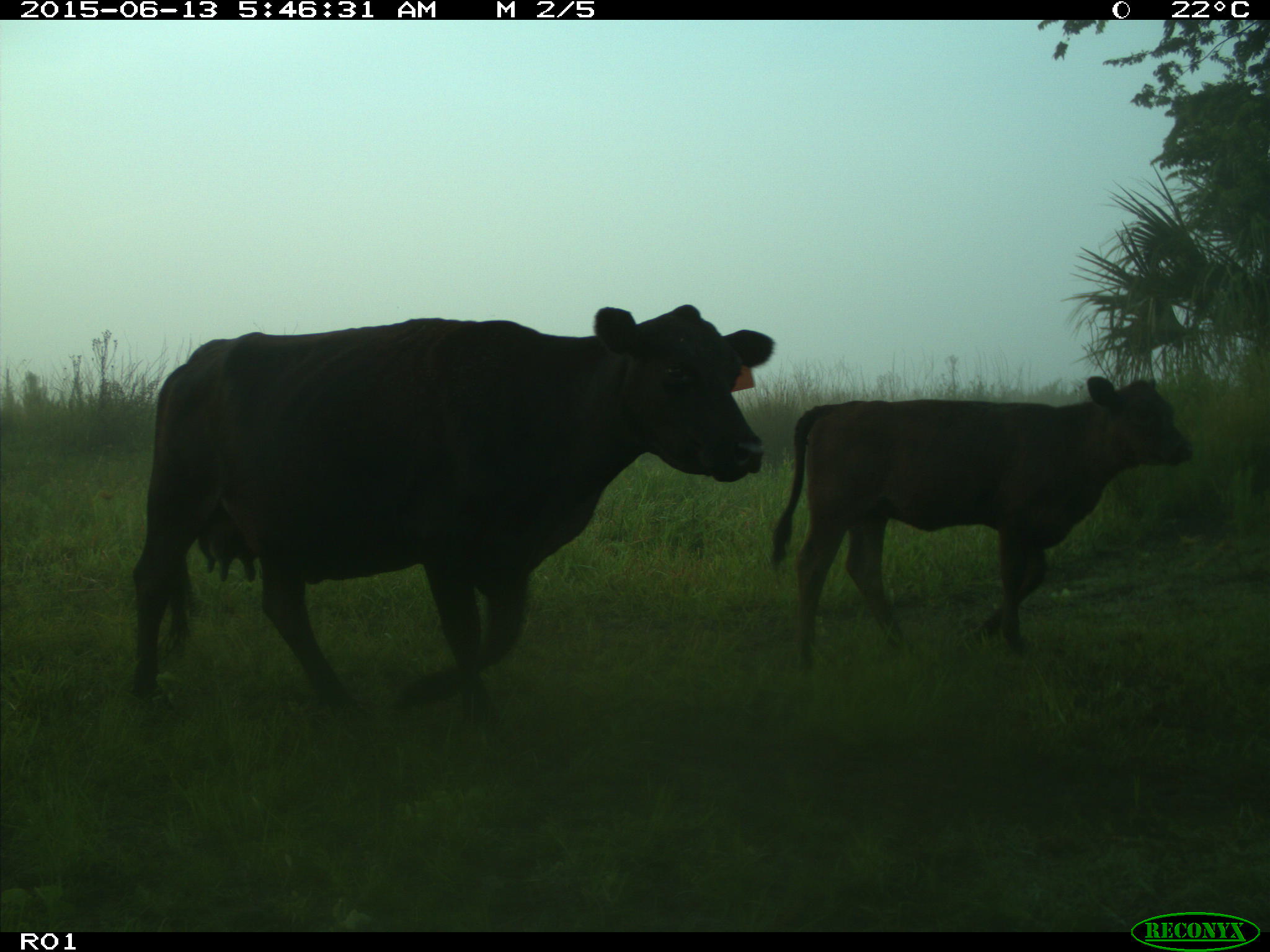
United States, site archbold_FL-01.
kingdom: Animalia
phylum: Chordata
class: Mammalia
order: Artiodactyla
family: Bovidae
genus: Bos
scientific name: Bos taurus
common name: domestic cow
Bos taurus (domestic cow).